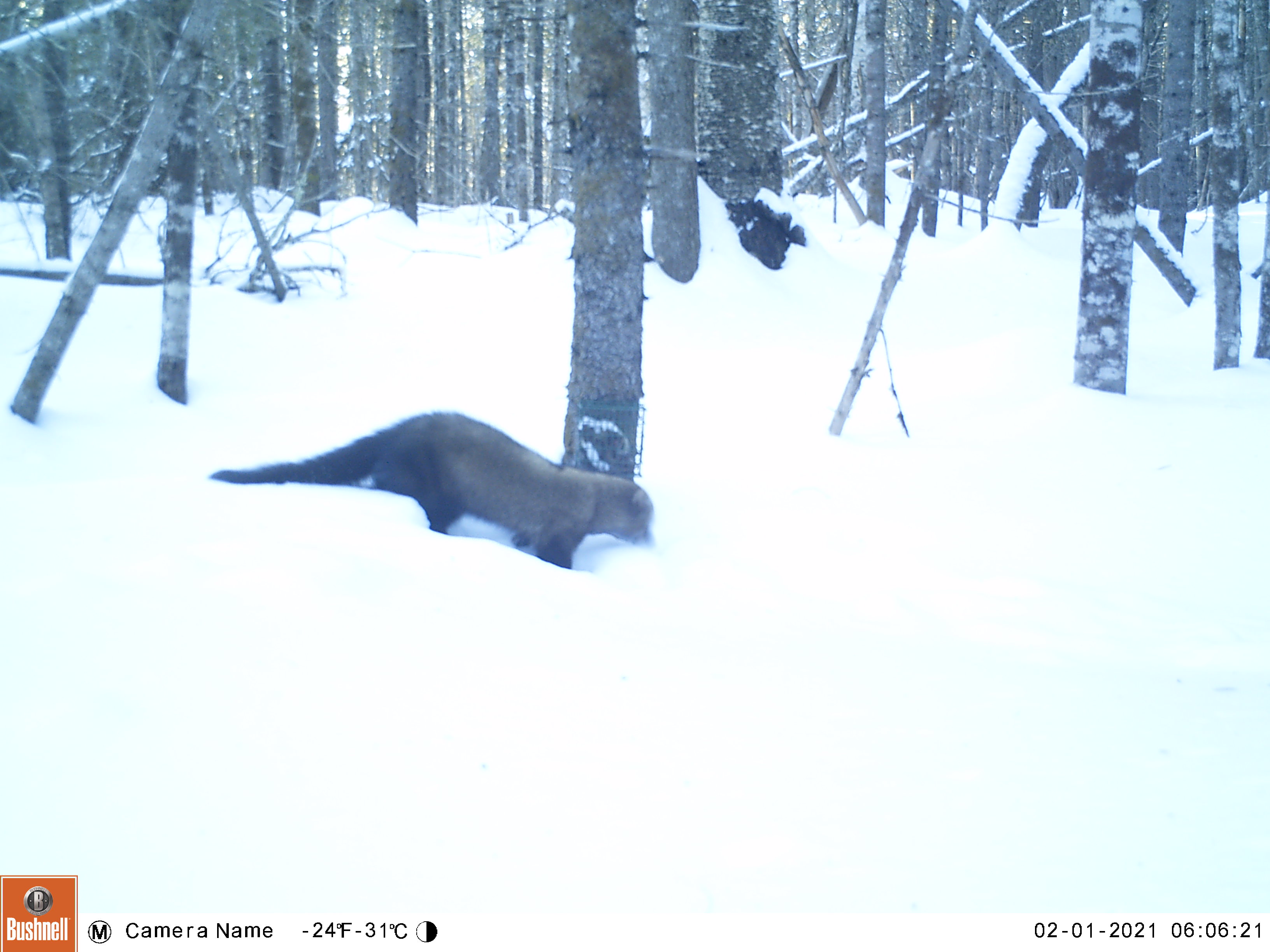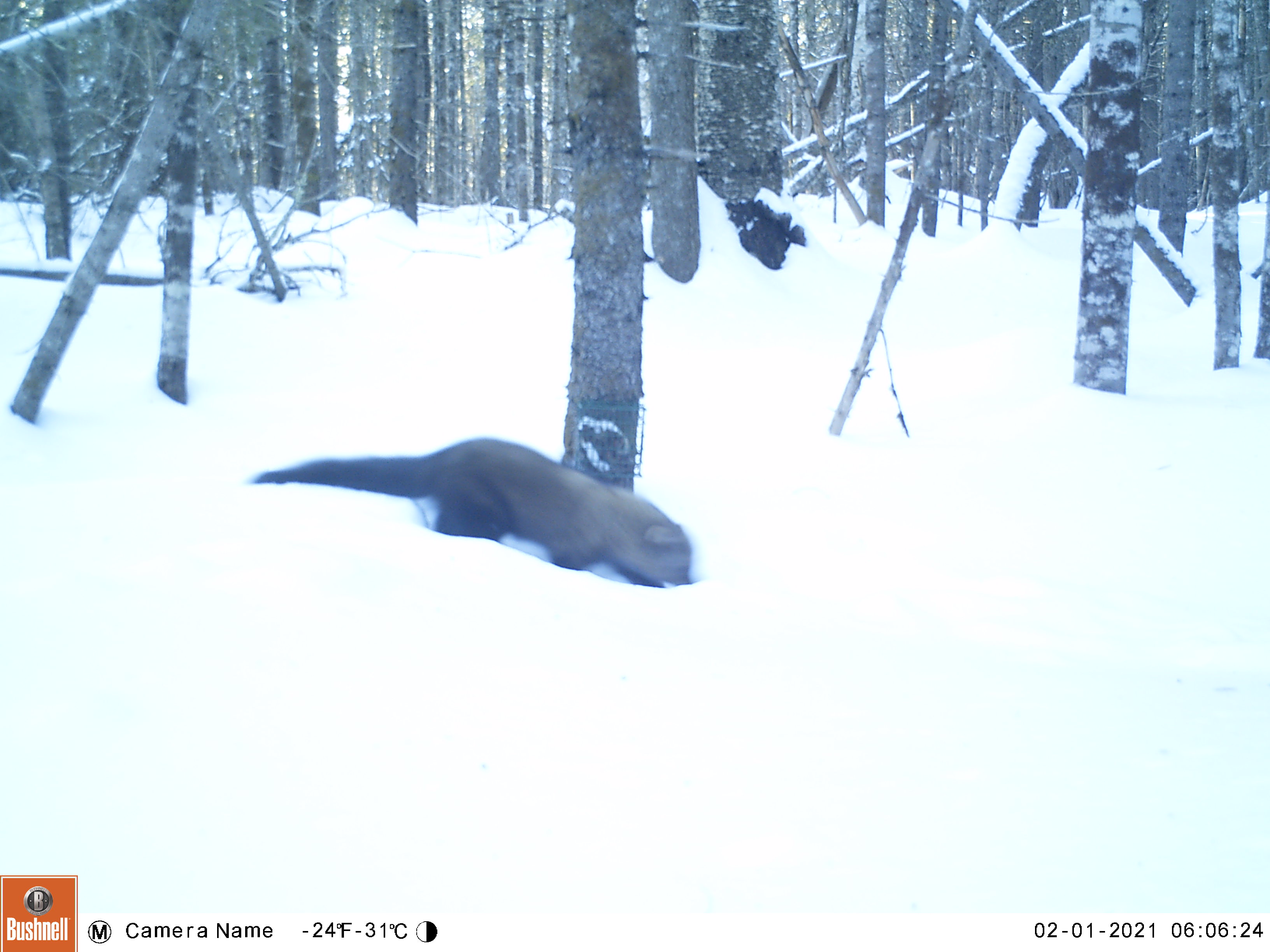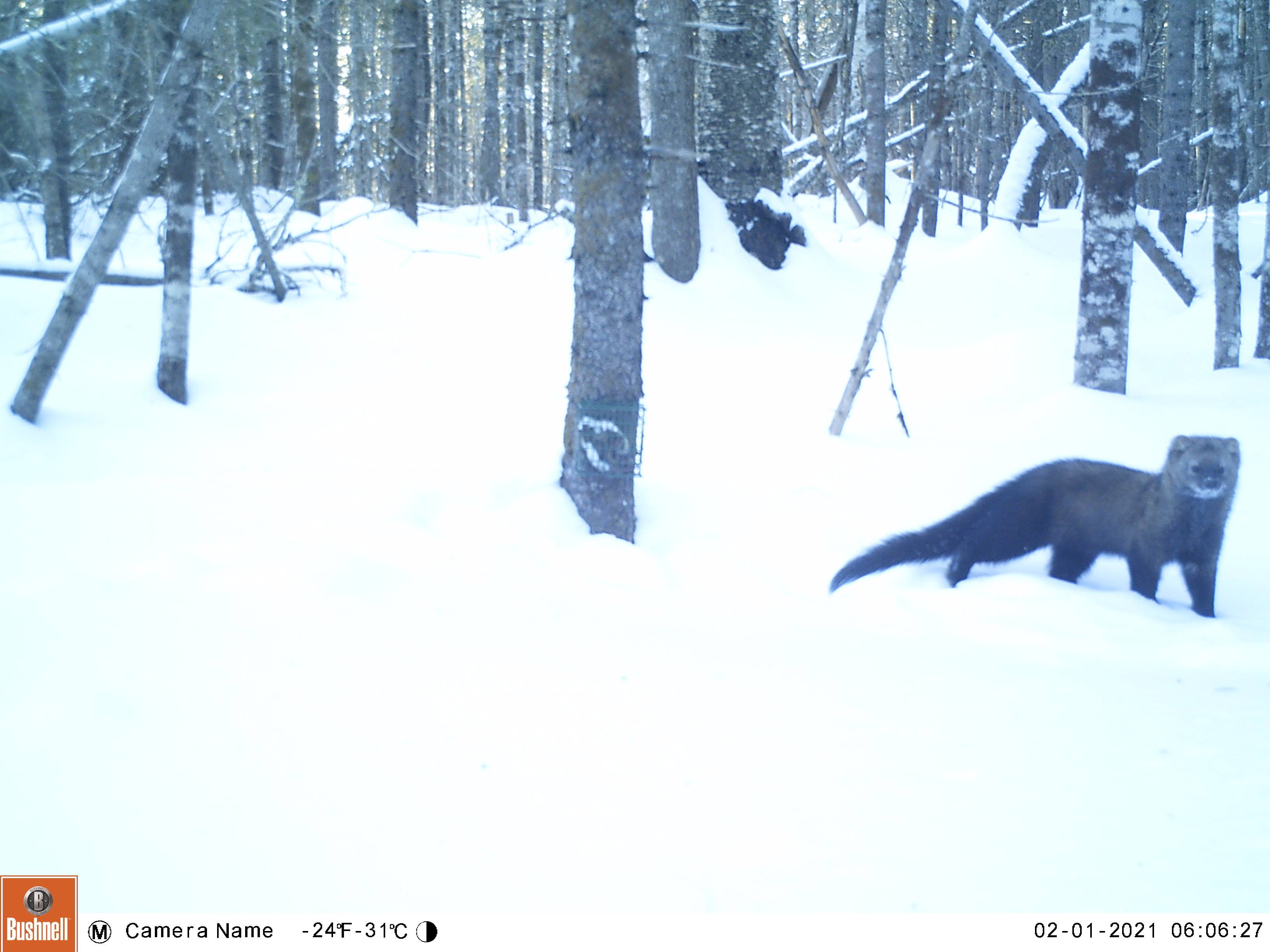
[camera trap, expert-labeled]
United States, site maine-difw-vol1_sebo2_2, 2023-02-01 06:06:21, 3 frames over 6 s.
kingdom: Animalia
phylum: Chordata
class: Mammalia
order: Carnivora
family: Mustelidae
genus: Pekania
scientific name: Pekania pennanti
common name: fisher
Fisher (Pekania pennanti).